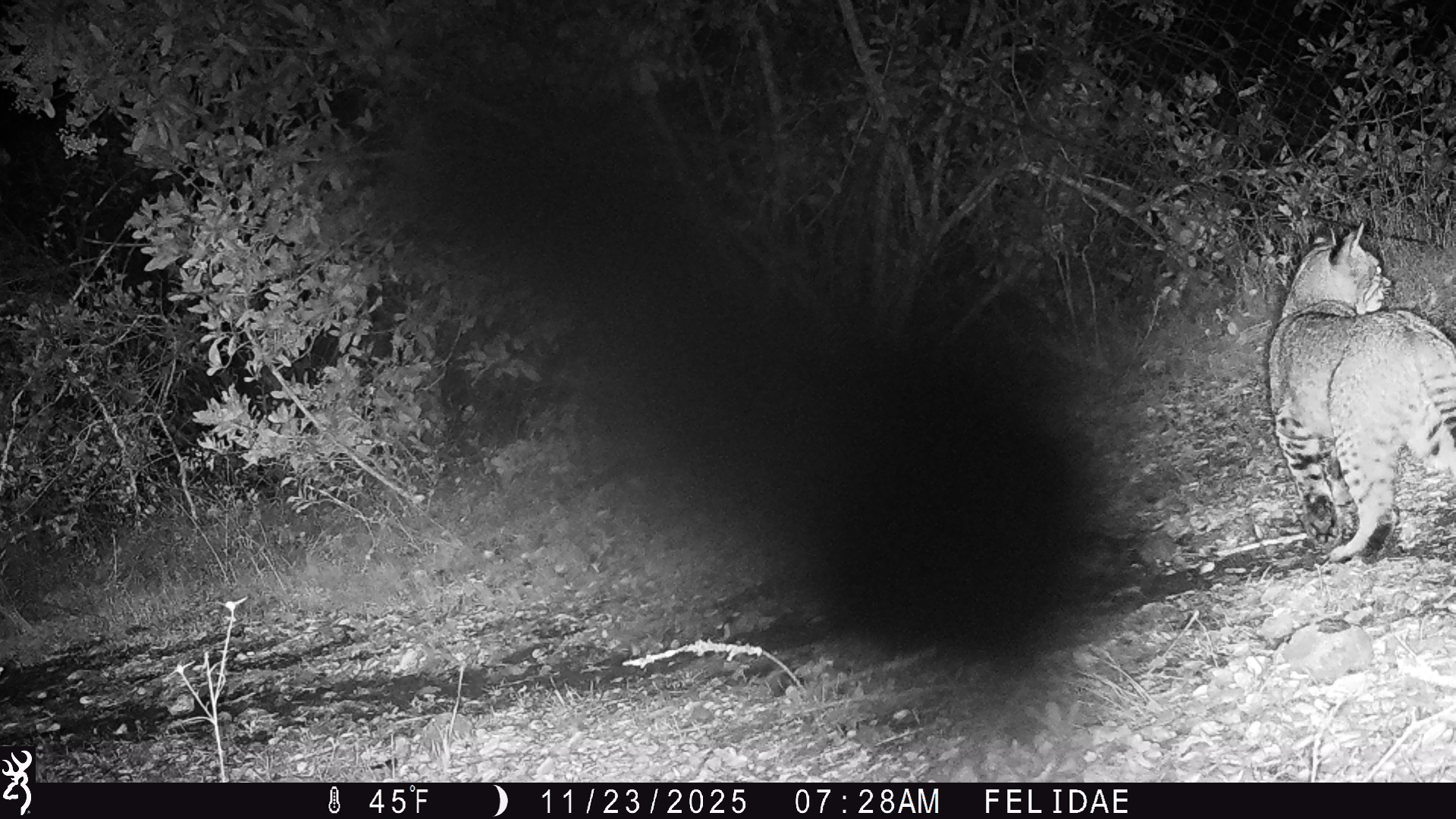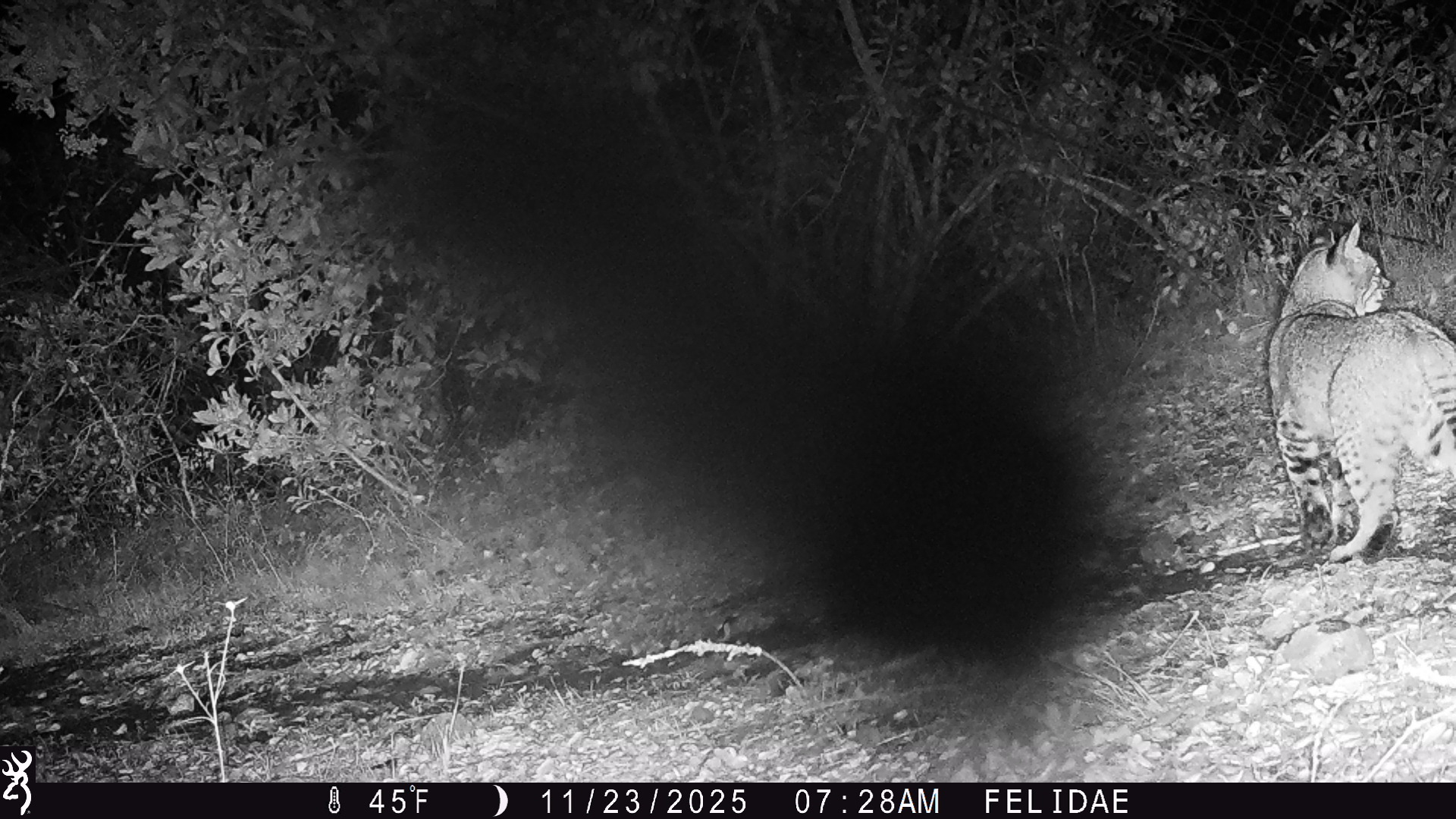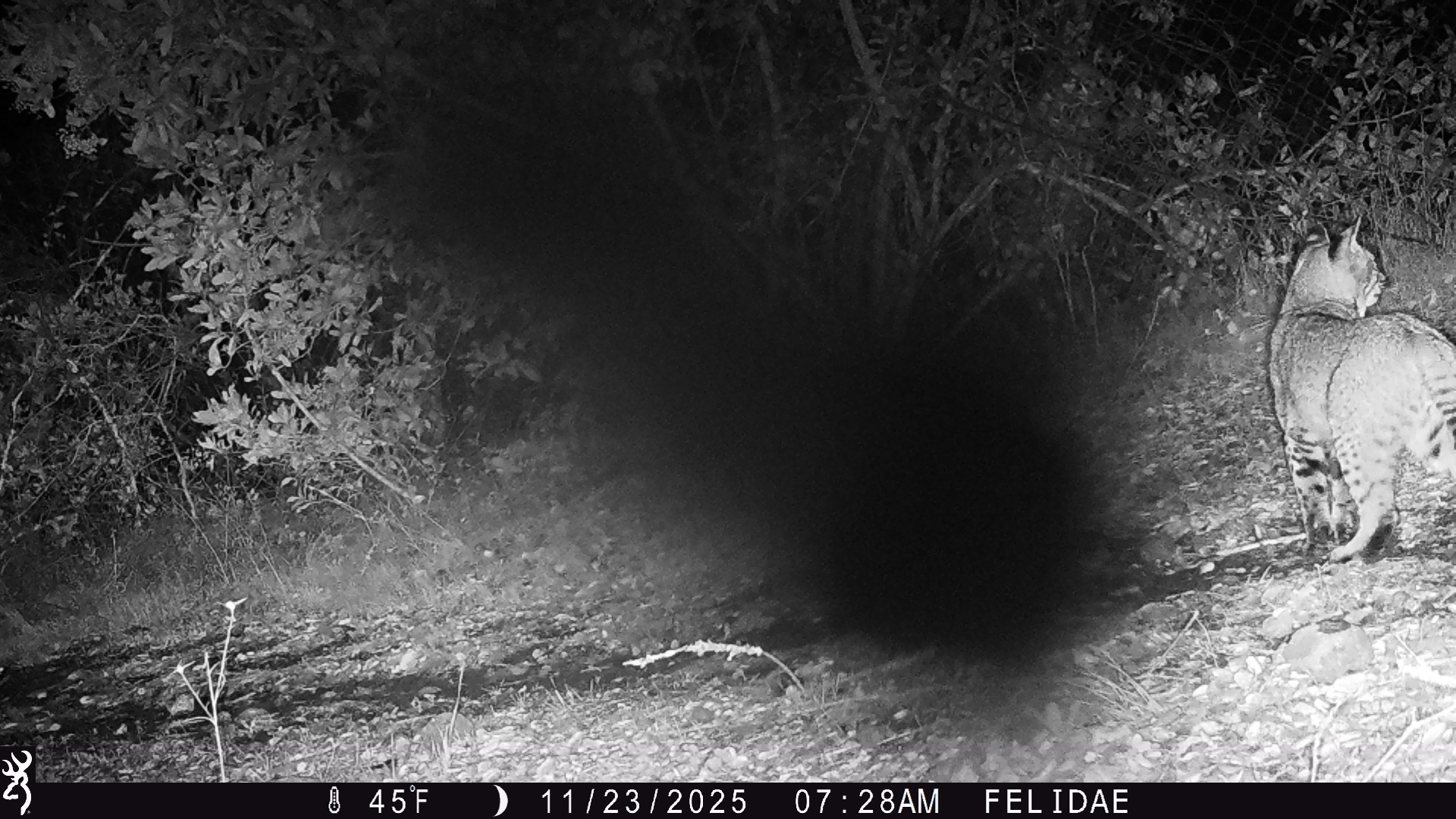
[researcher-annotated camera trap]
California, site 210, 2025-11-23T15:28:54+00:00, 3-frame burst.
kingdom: Animalia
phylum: Chordata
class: Mammalia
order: Carnivora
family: Felidae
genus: Lynx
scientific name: Lynx rufus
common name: bobcat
Bobcat (Lynx rufus).